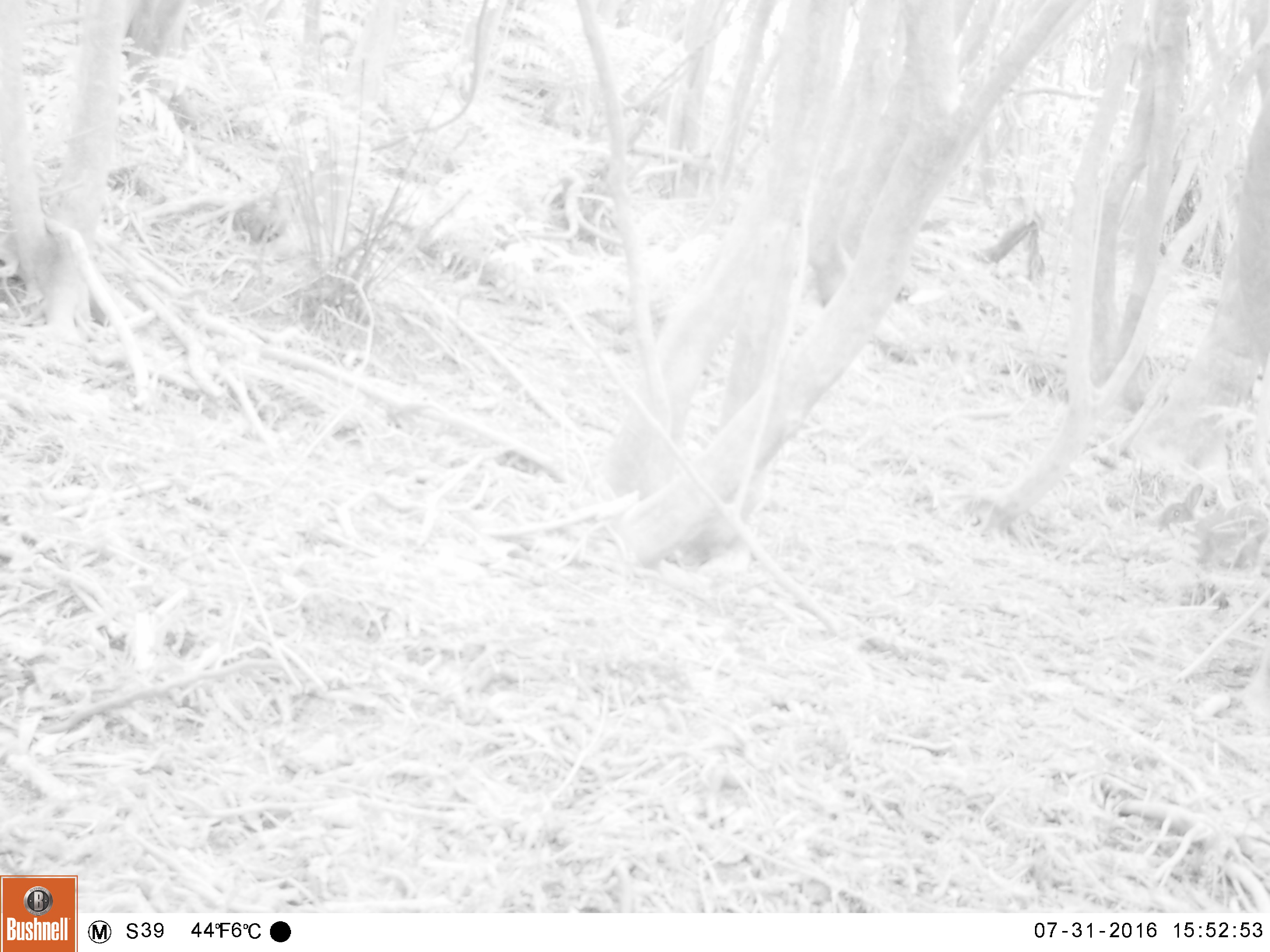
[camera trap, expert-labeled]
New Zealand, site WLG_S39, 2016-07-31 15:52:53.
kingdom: Animalia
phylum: Chordata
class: Mammalia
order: Lagomorpha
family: Leporidae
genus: Oryctolagus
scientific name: Oryctolagus cuniculus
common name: european rabbit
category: rabbit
Rabbit (european rabbit) (Oryctolagus cuniculus).